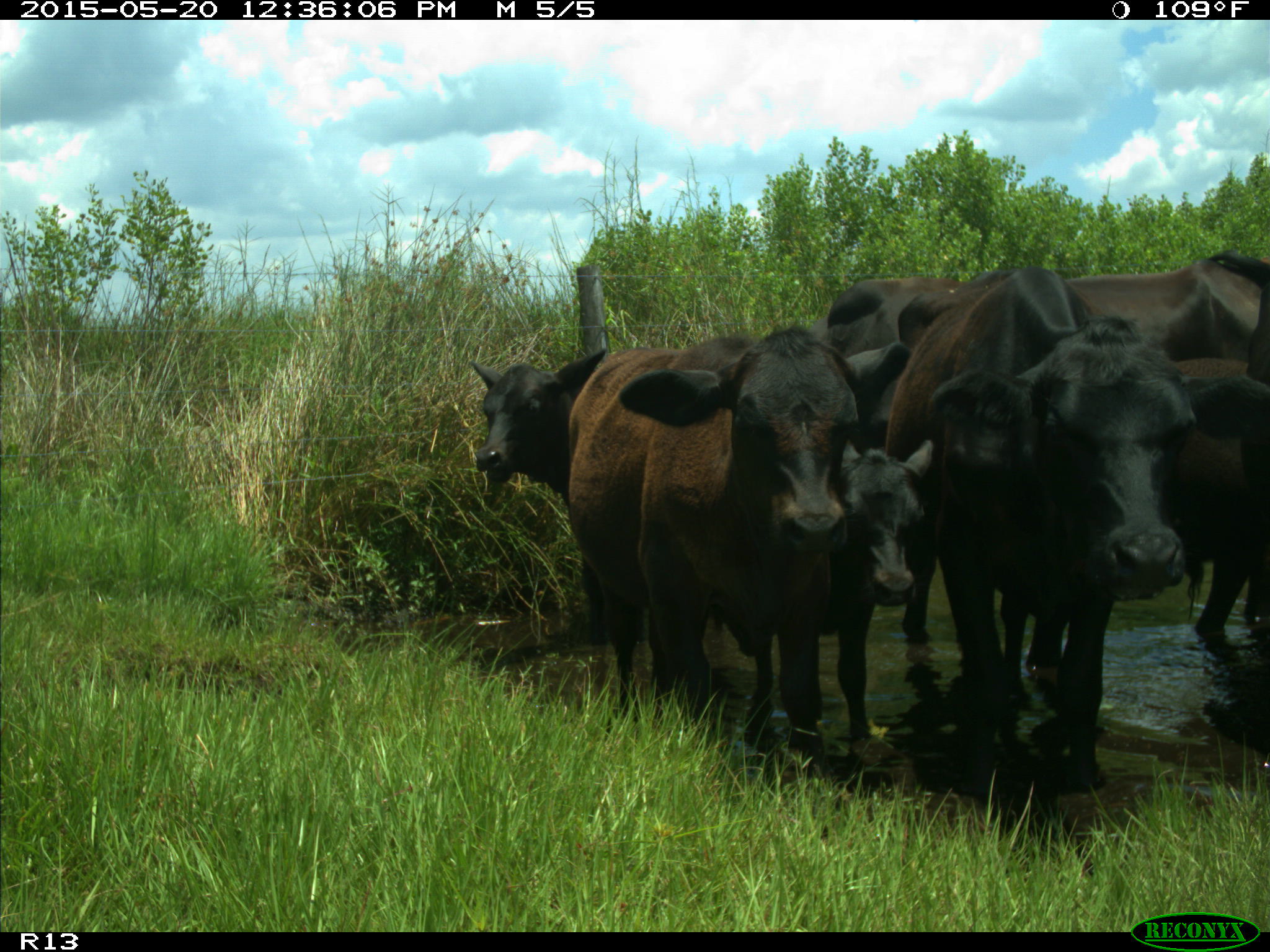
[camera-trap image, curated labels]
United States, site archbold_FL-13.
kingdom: Animalia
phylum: Chordata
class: Mammalia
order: Artiodactyla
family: Bovidae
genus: Bos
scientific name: Bos taurus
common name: domestic cow